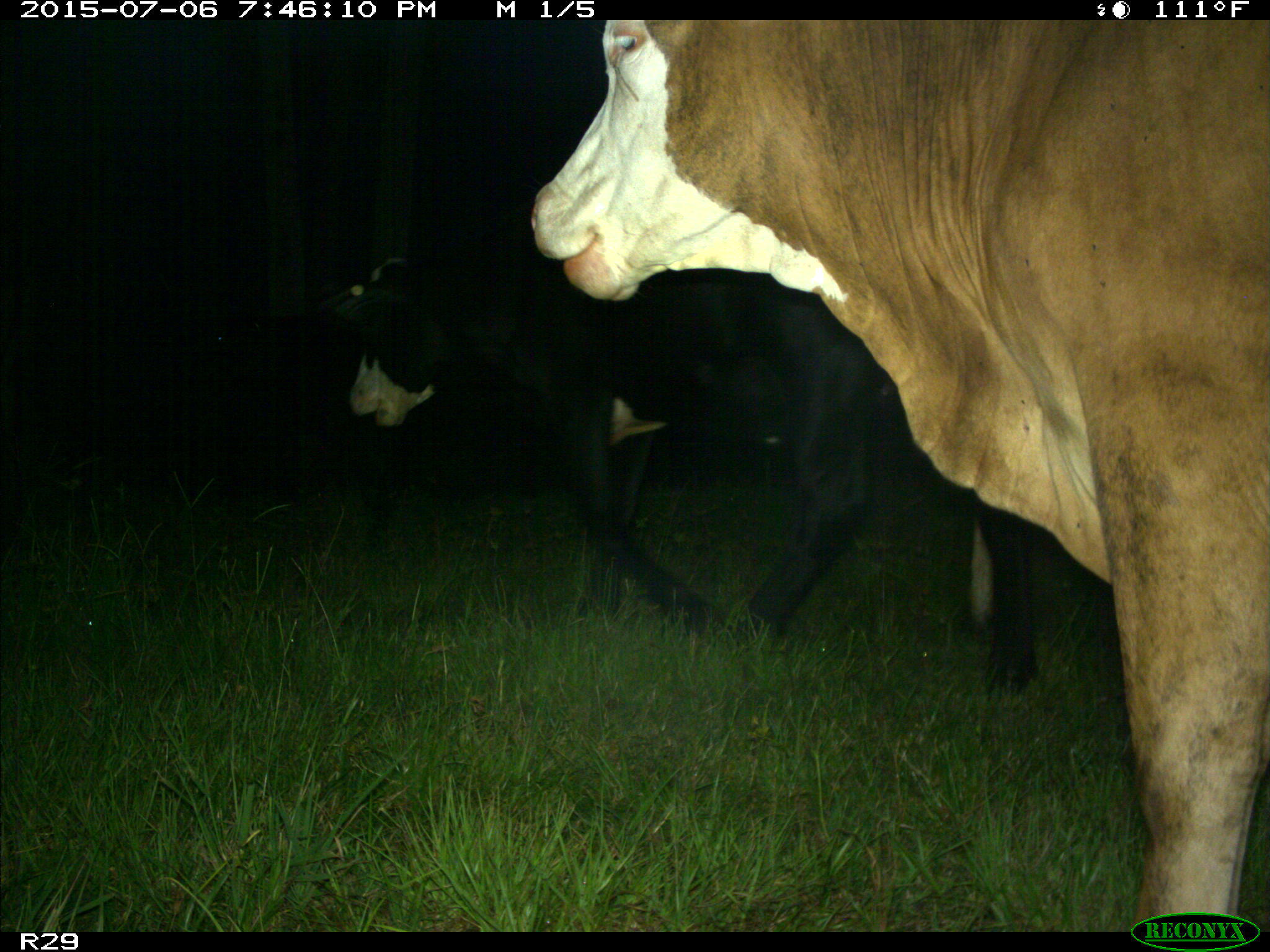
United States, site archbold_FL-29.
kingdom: Animalia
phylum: Chordata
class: Mammalia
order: Artiodactyla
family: Bovidae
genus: Bos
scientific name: Bos taurus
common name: domestic cow